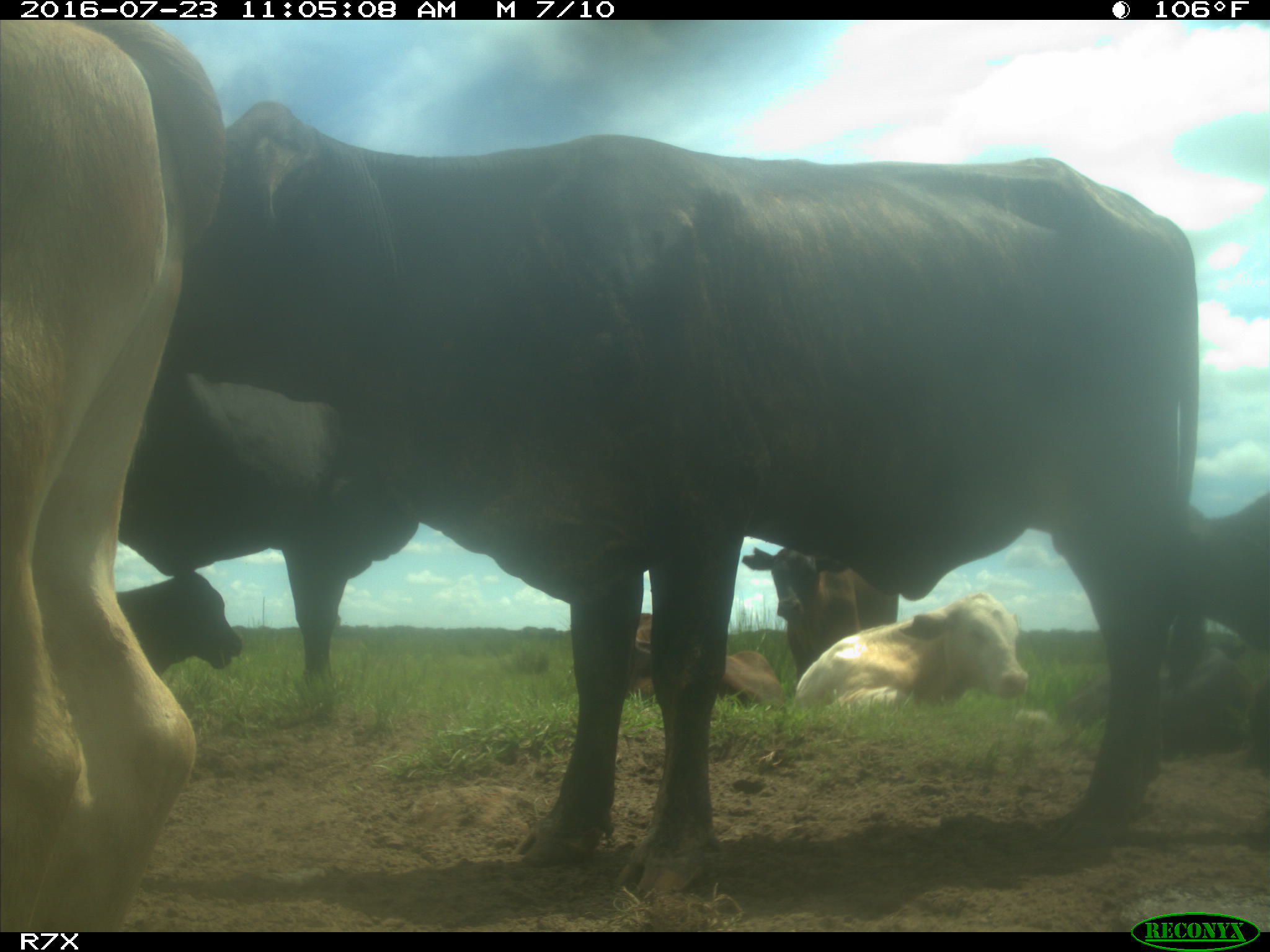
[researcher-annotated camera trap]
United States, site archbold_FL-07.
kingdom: Animalia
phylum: Chordata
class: Mammalia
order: Artiodactyla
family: Bovidae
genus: Bos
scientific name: Bos taurus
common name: domestic cow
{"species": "Bos taurus (domestic cow)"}